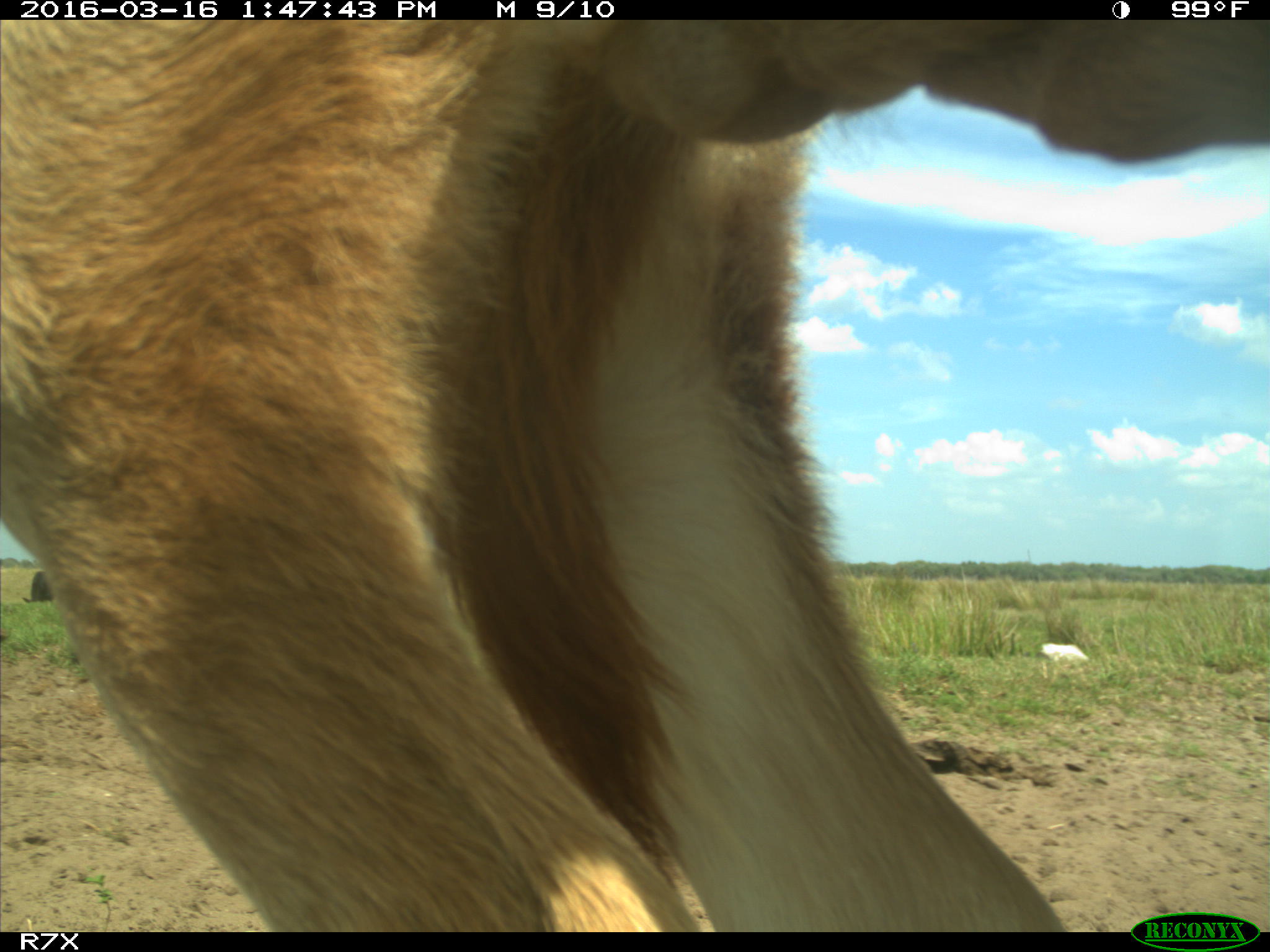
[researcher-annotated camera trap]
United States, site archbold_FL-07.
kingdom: Animalia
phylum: Chordata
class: Mammalia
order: Artiodactyla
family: Bovidae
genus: Bos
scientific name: Bos taurus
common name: domestic cow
Bos taurus (domestic cow).